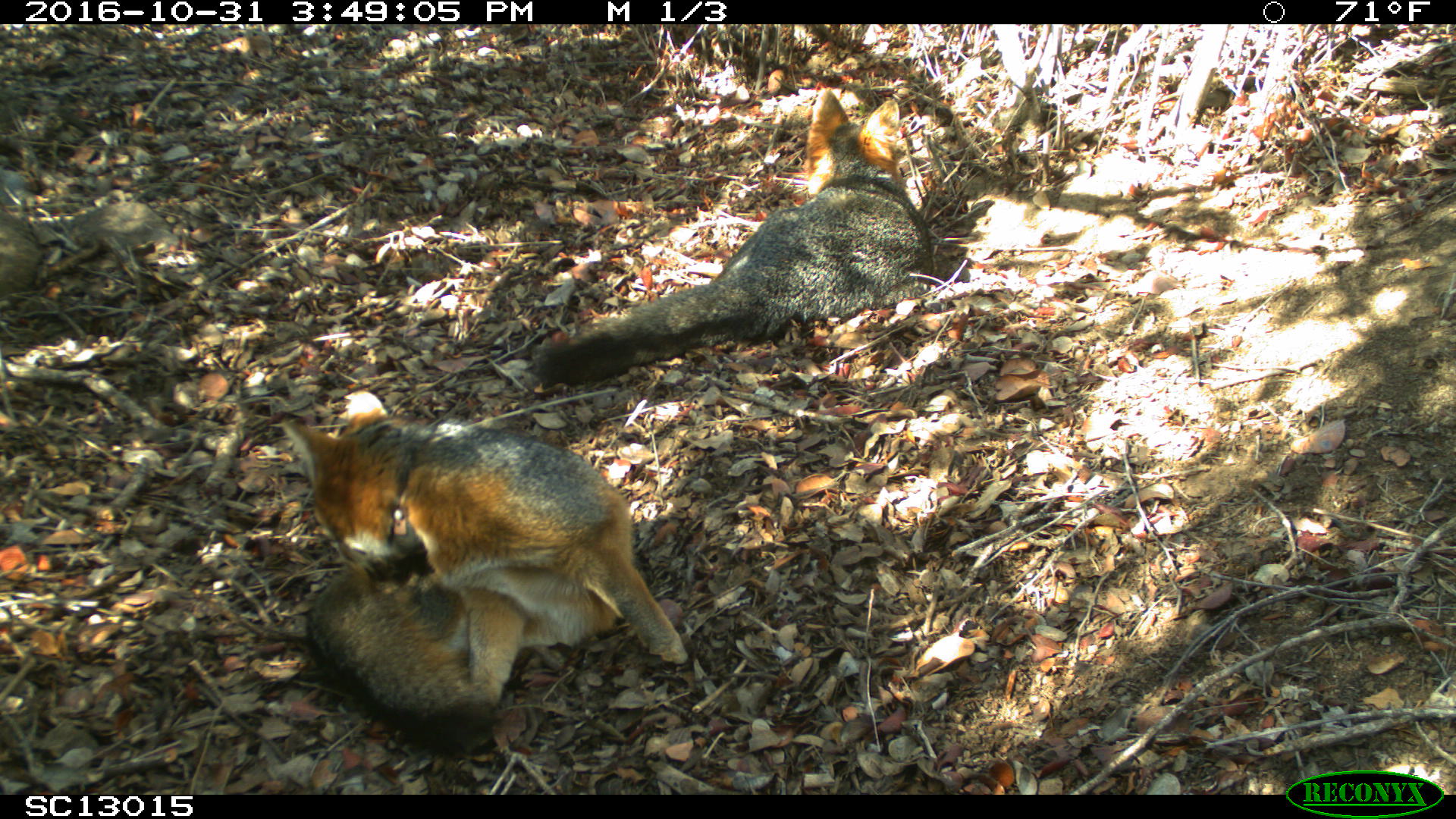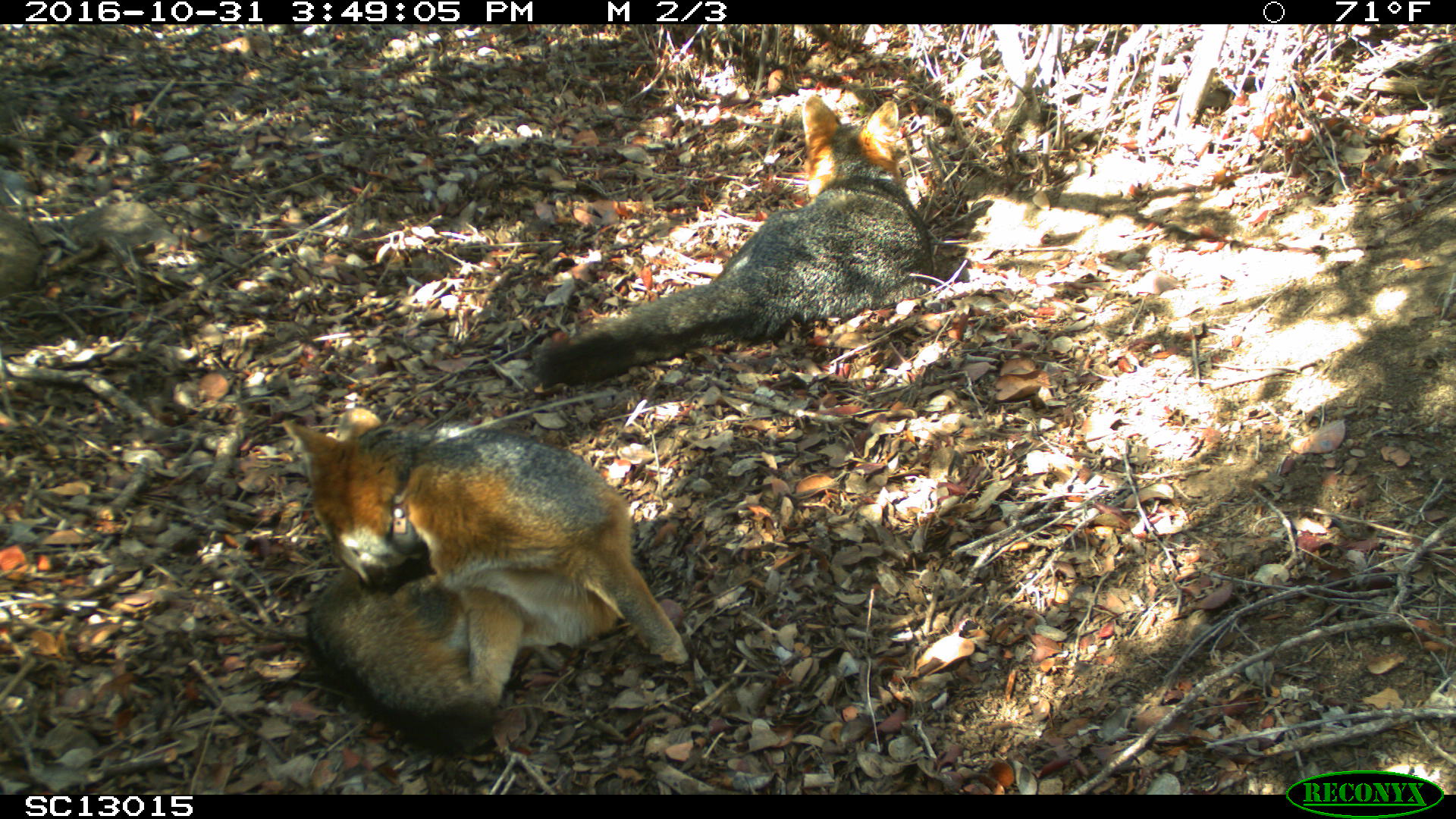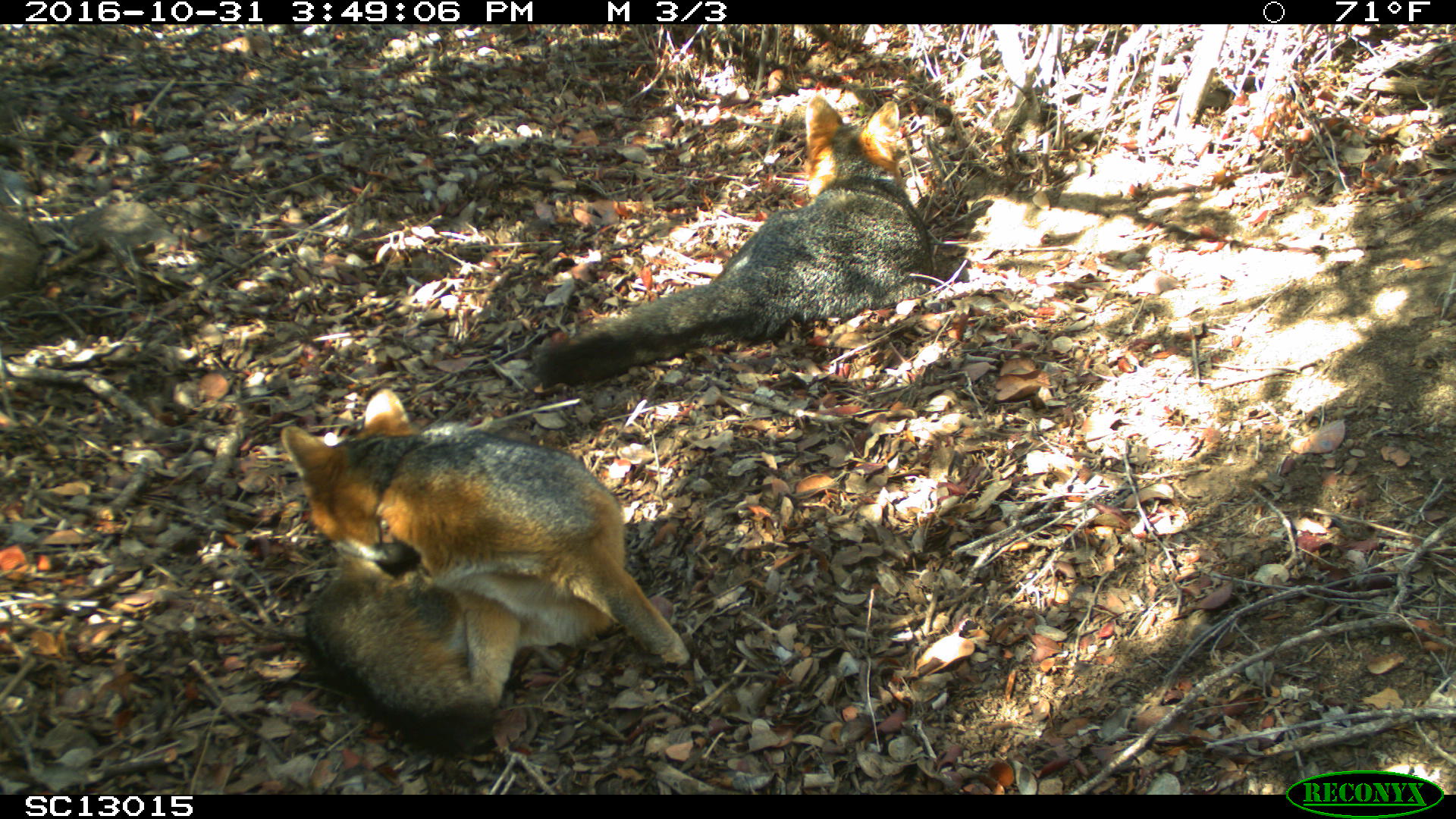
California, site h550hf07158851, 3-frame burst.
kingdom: Animalia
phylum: Chordata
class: Mammalia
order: Carnivora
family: Canidae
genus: Urocyon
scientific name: Urocyon littoralis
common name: island fox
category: fox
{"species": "fox (island fox) (Urocyon littoralis)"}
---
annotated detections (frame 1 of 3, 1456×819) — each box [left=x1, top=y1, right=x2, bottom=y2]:
fox: [left=282, top=390, right=688, bottom=761]; [left=529, top=85, right=934, bottom=385]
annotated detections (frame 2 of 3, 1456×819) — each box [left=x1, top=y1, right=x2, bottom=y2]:
fox: [left=284, top=407, right=691, bottom=756]; [left=532, top=94, right=933, bottom=388]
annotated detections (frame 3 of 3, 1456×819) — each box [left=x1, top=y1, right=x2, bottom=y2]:
fox: [left=281, top=388, right=689, bottom=745]; [left=533, top=97, right=934, bottom=386]